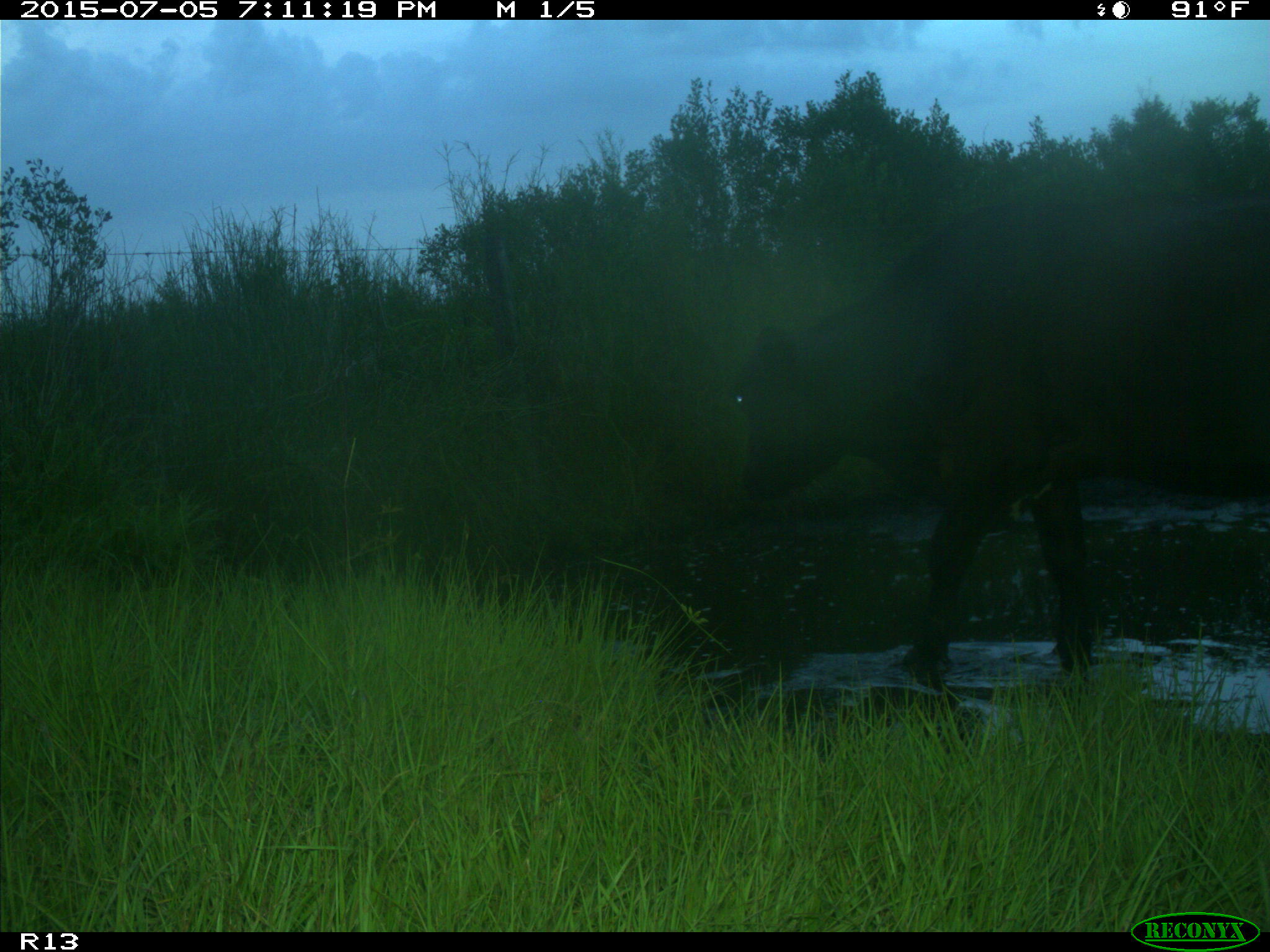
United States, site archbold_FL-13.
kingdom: Animalia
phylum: Chordata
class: Mammalia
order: Artiodactyla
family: Bovidae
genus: Bos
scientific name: Bos taurus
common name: domestic cow